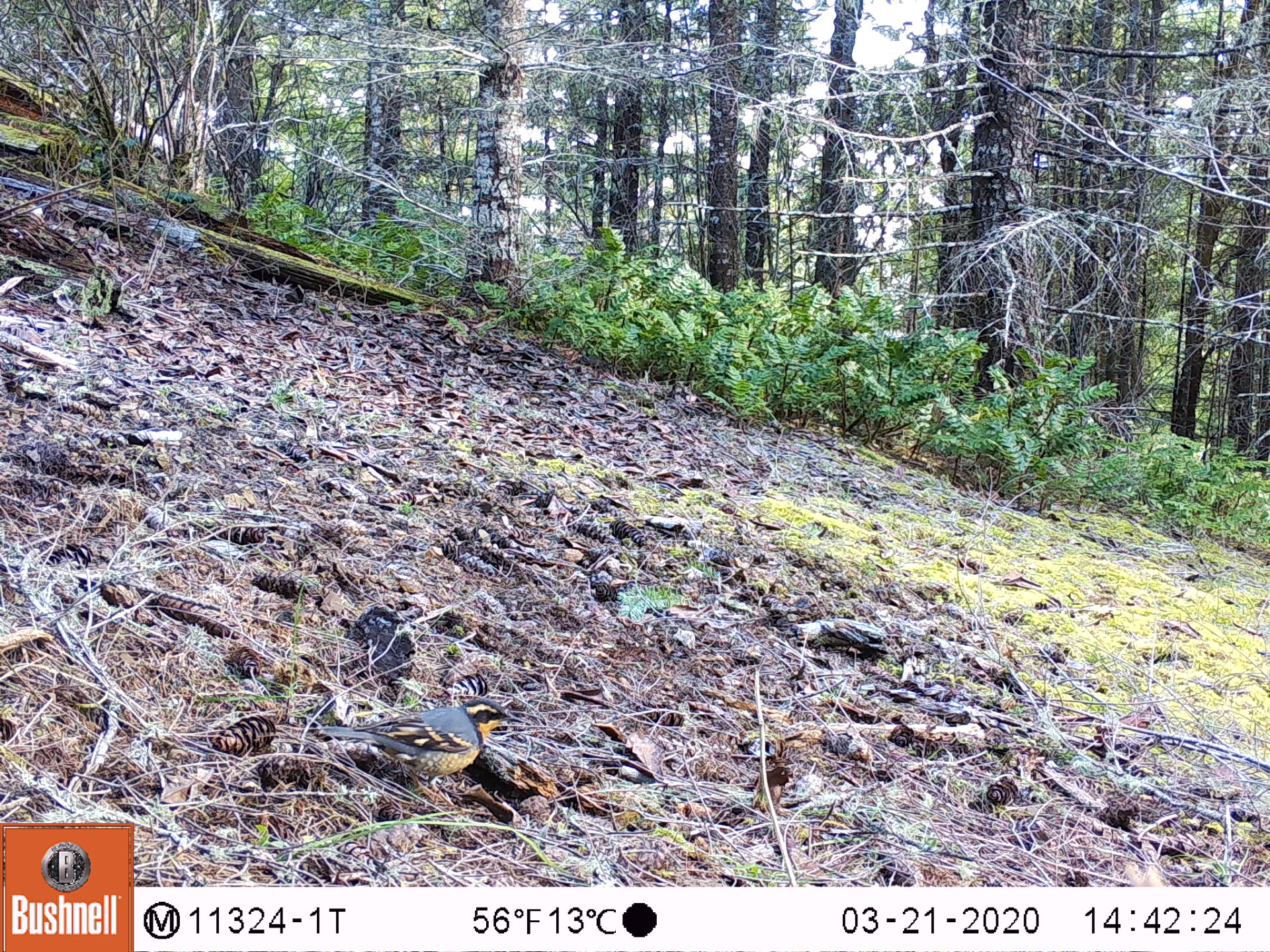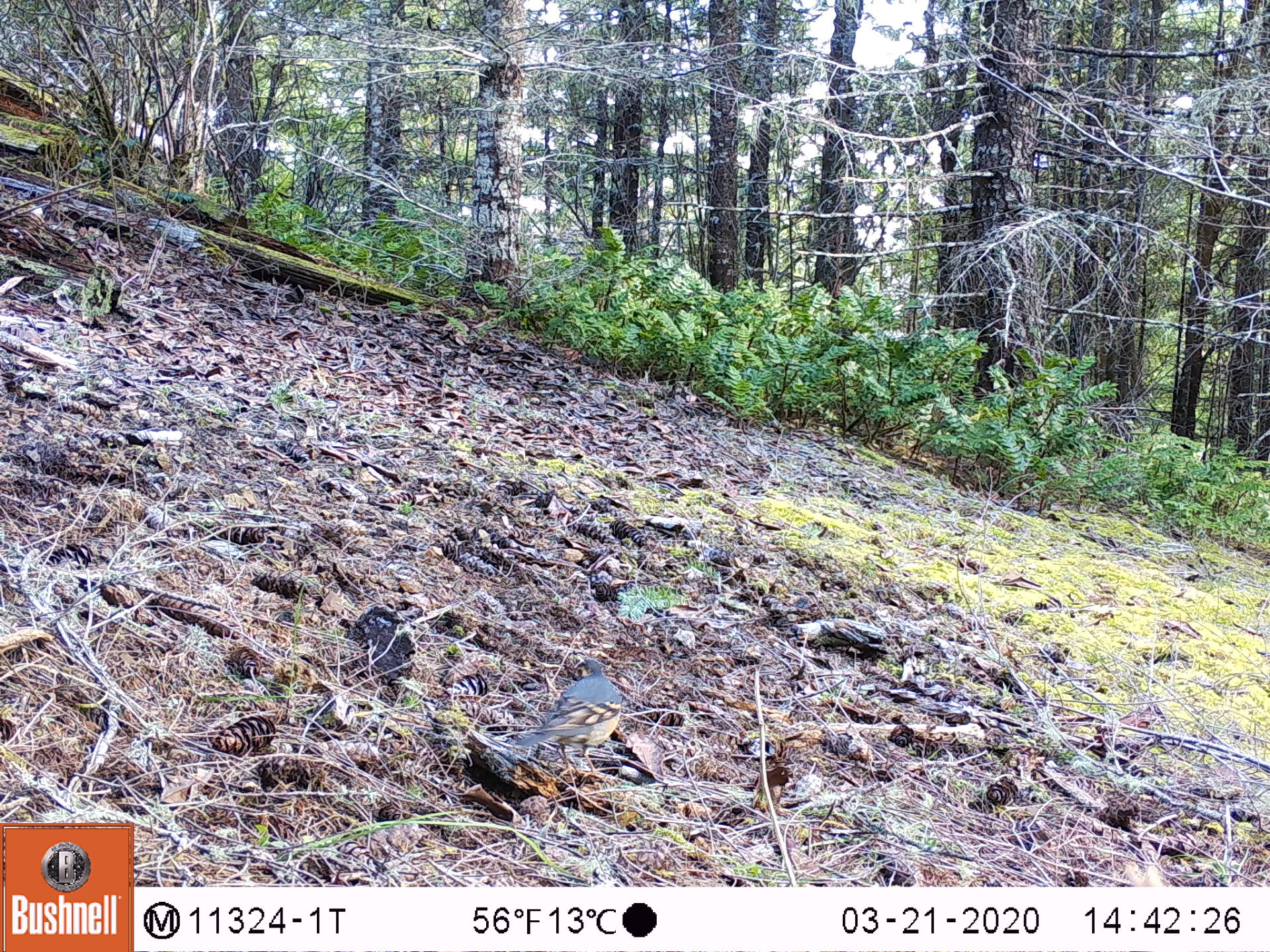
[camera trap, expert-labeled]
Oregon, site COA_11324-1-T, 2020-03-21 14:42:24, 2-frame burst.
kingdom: Animalia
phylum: Chordata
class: Aves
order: Passeriformes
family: Turdidae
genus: Ixoreus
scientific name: Ixoreus naevius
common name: varied thrush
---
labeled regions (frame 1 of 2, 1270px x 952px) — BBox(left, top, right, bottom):
varied thrush: BBox(316, 698, 519, 788)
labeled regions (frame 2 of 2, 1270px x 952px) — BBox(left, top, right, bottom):
varied thrush: BBox(512, 657, 628, 773)